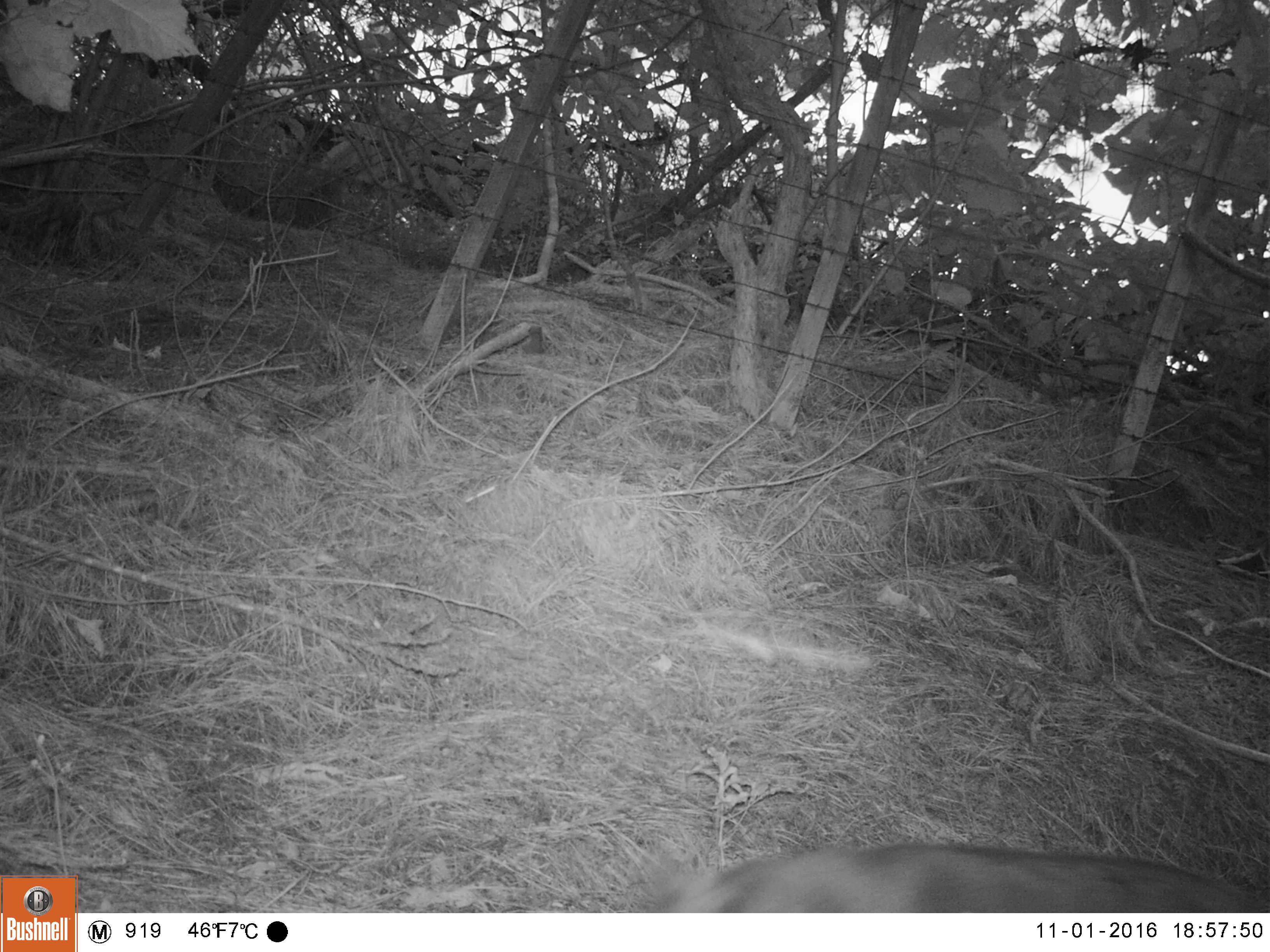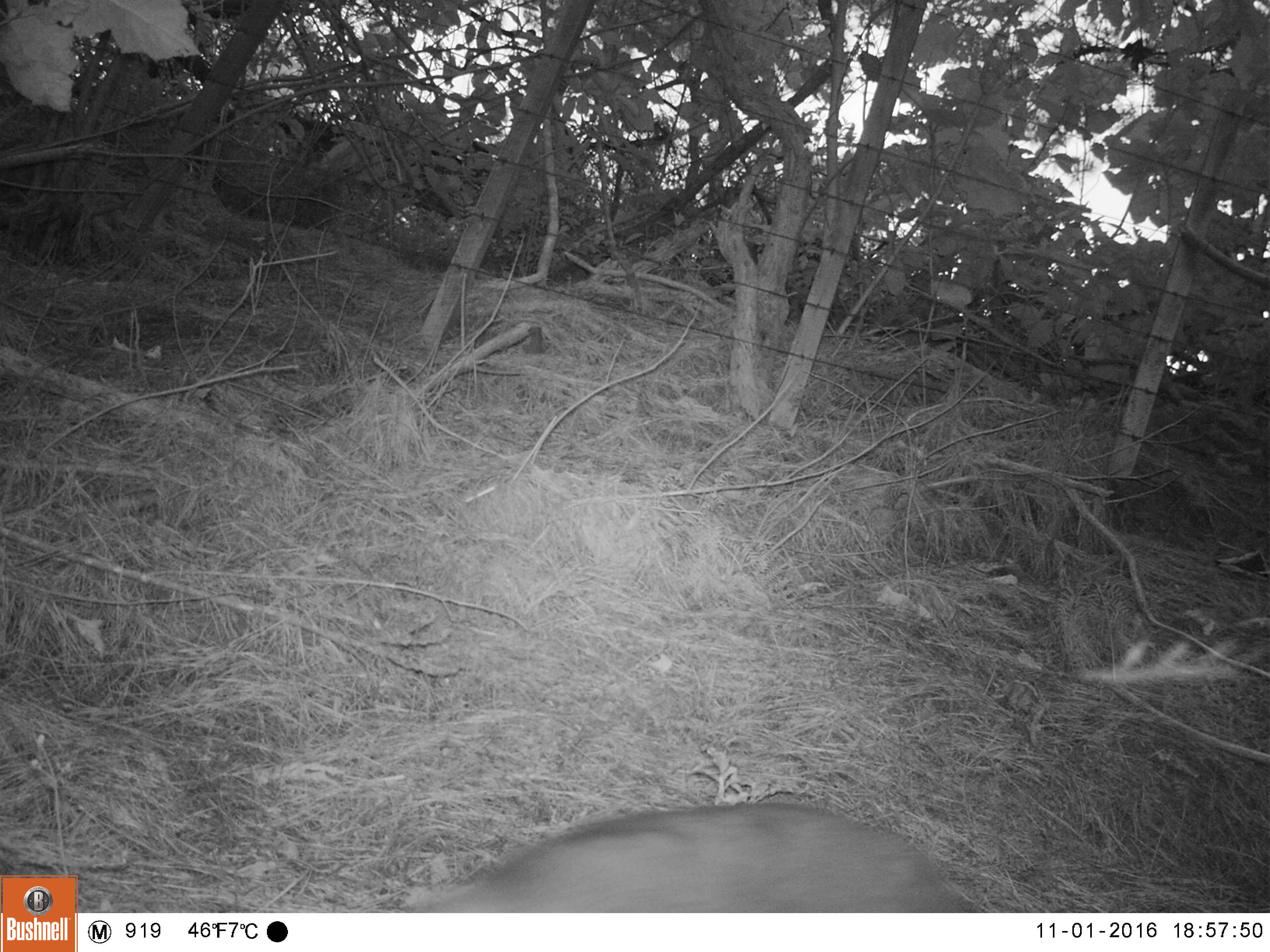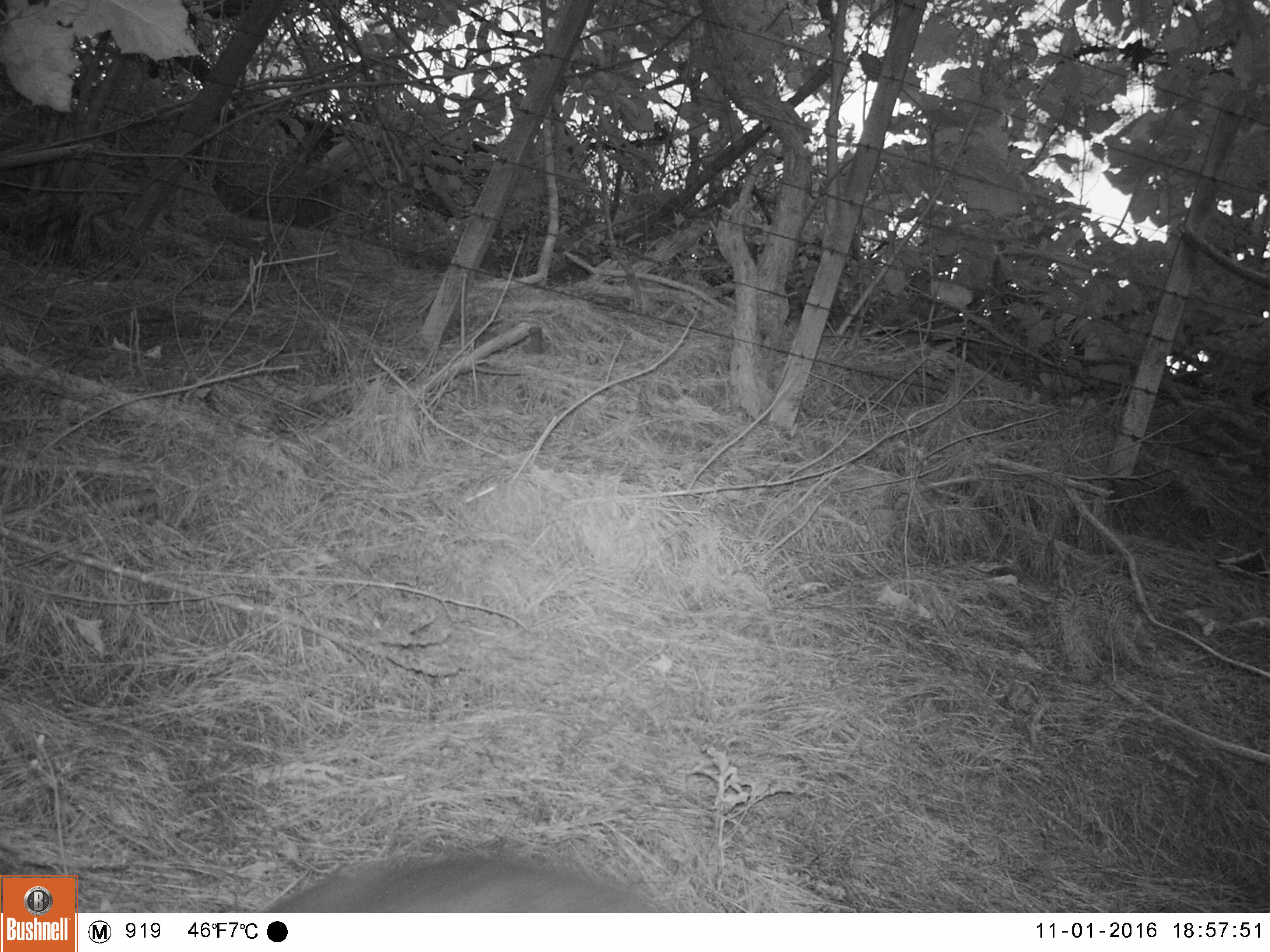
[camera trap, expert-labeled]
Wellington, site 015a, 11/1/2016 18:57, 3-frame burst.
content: unidentified animal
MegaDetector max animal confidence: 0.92